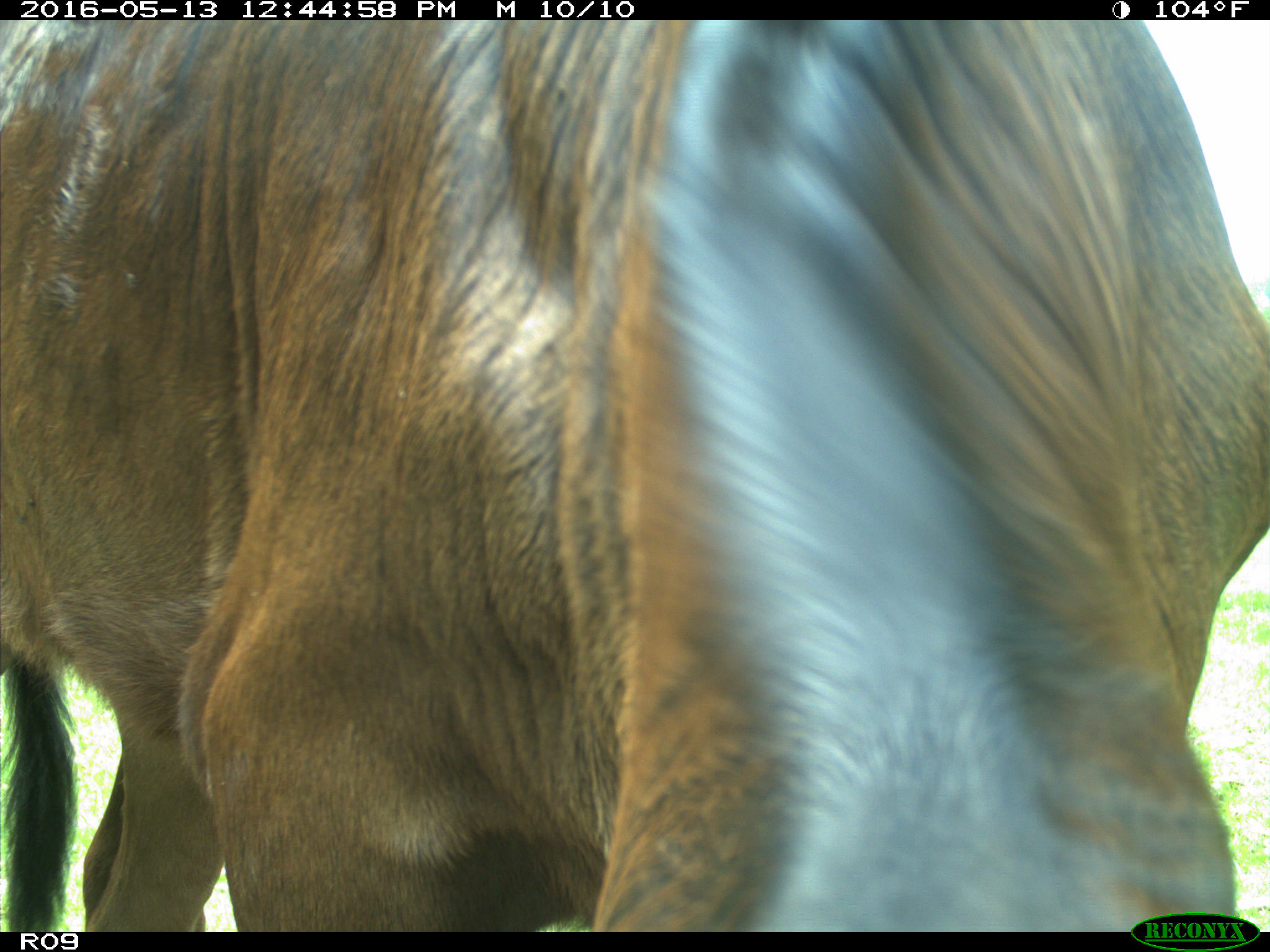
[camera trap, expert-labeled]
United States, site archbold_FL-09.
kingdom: Animalia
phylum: Chordata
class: Mammalia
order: Artiodactyla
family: Bovidae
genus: Bos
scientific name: Bos taurus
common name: domestic cow